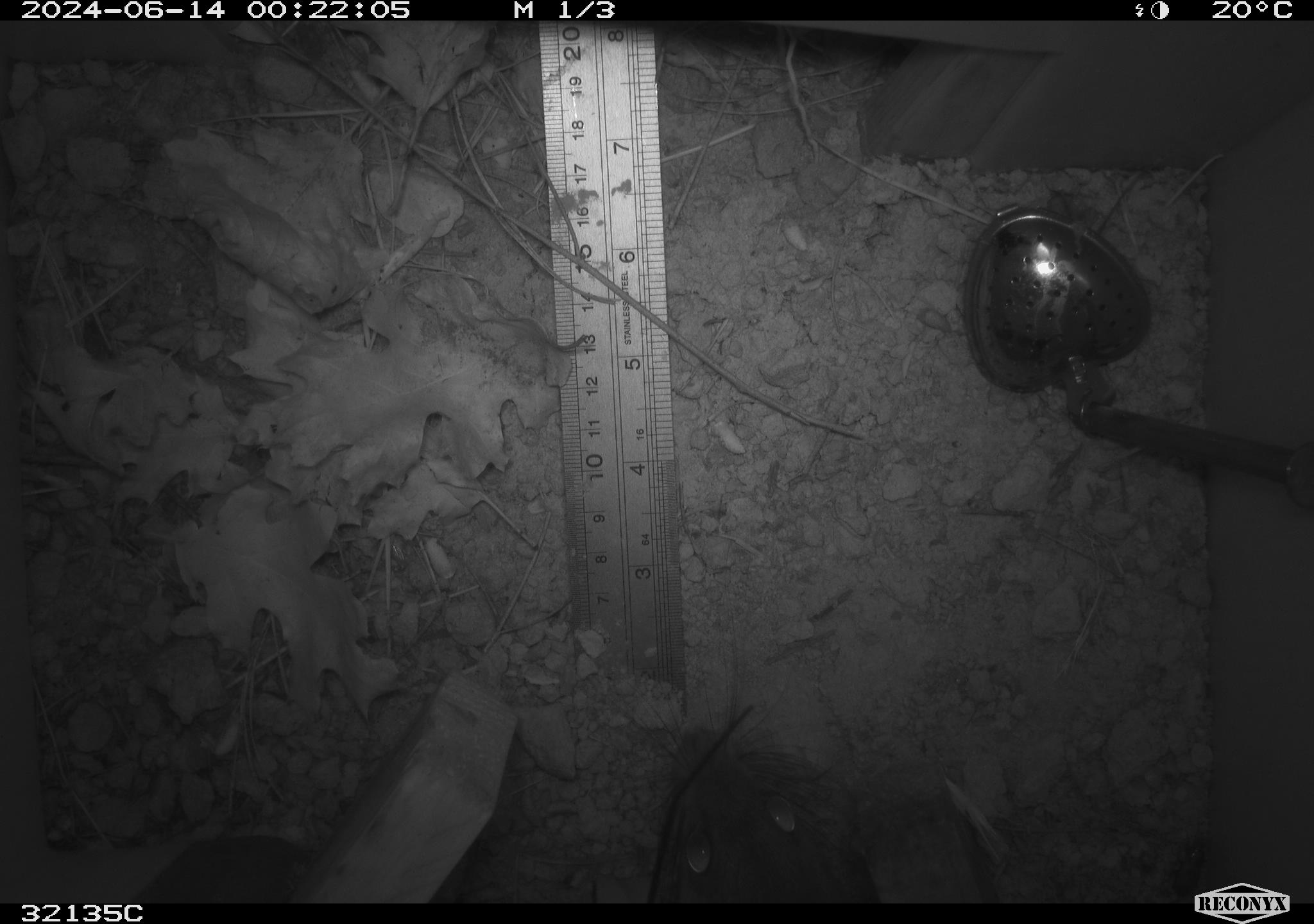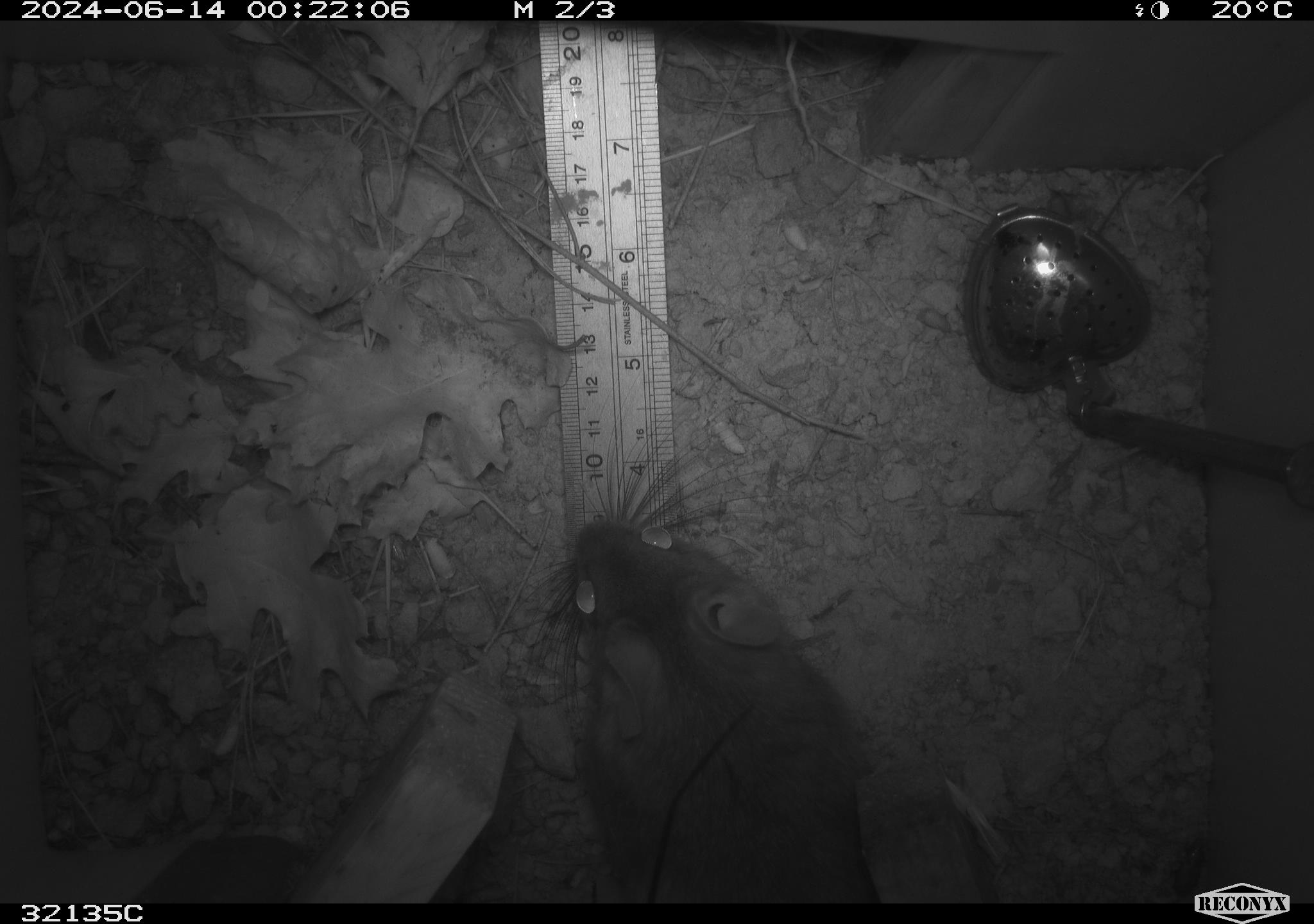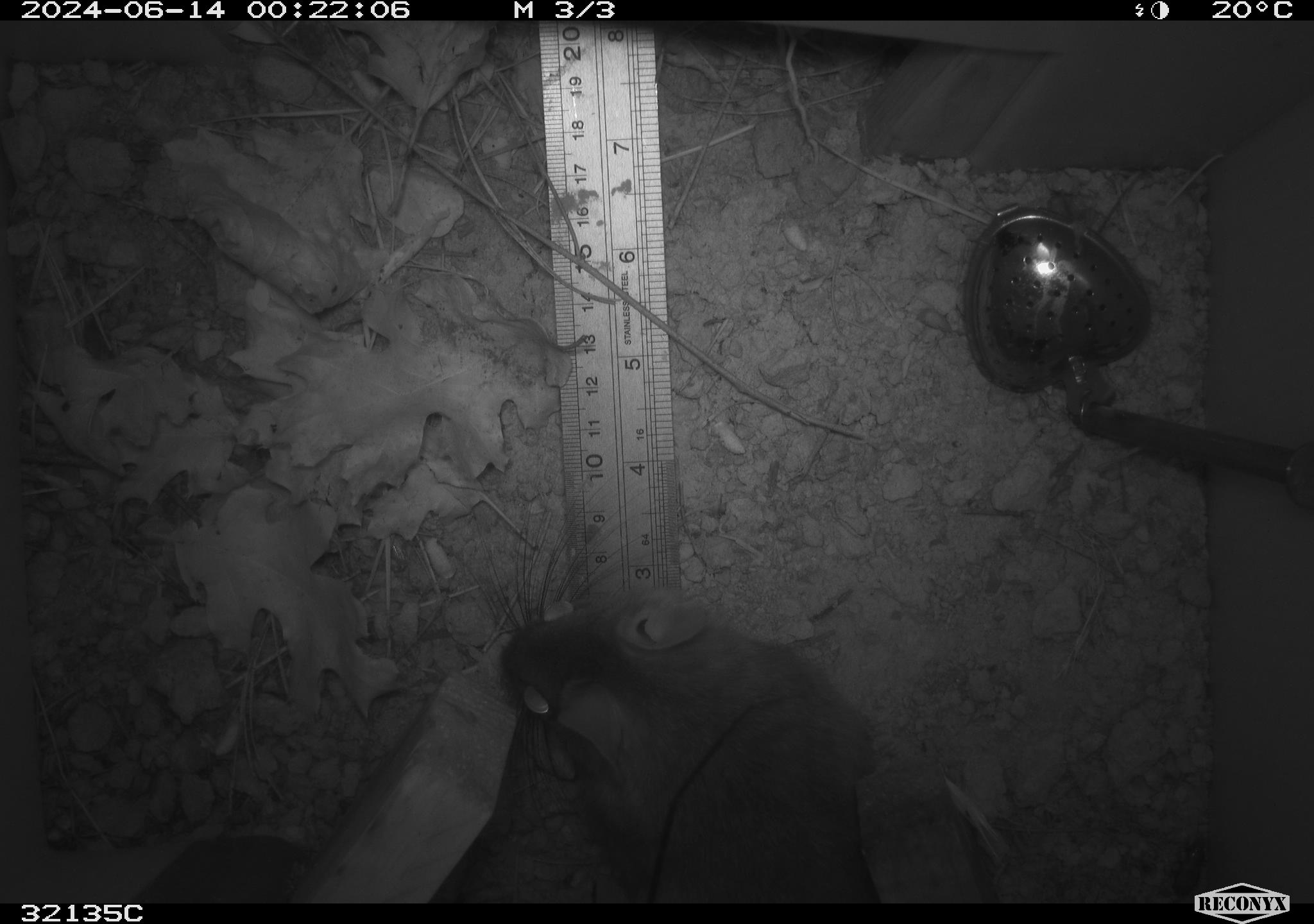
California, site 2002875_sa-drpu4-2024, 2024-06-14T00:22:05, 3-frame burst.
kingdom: Animalia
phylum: Chordata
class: Mammalia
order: Rodentia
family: Cricetidae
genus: Neotoma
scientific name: Neotoma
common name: pack rat or woodrat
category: neotoma species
Neotoma species (pack rat or woodrat) (Neotoma).